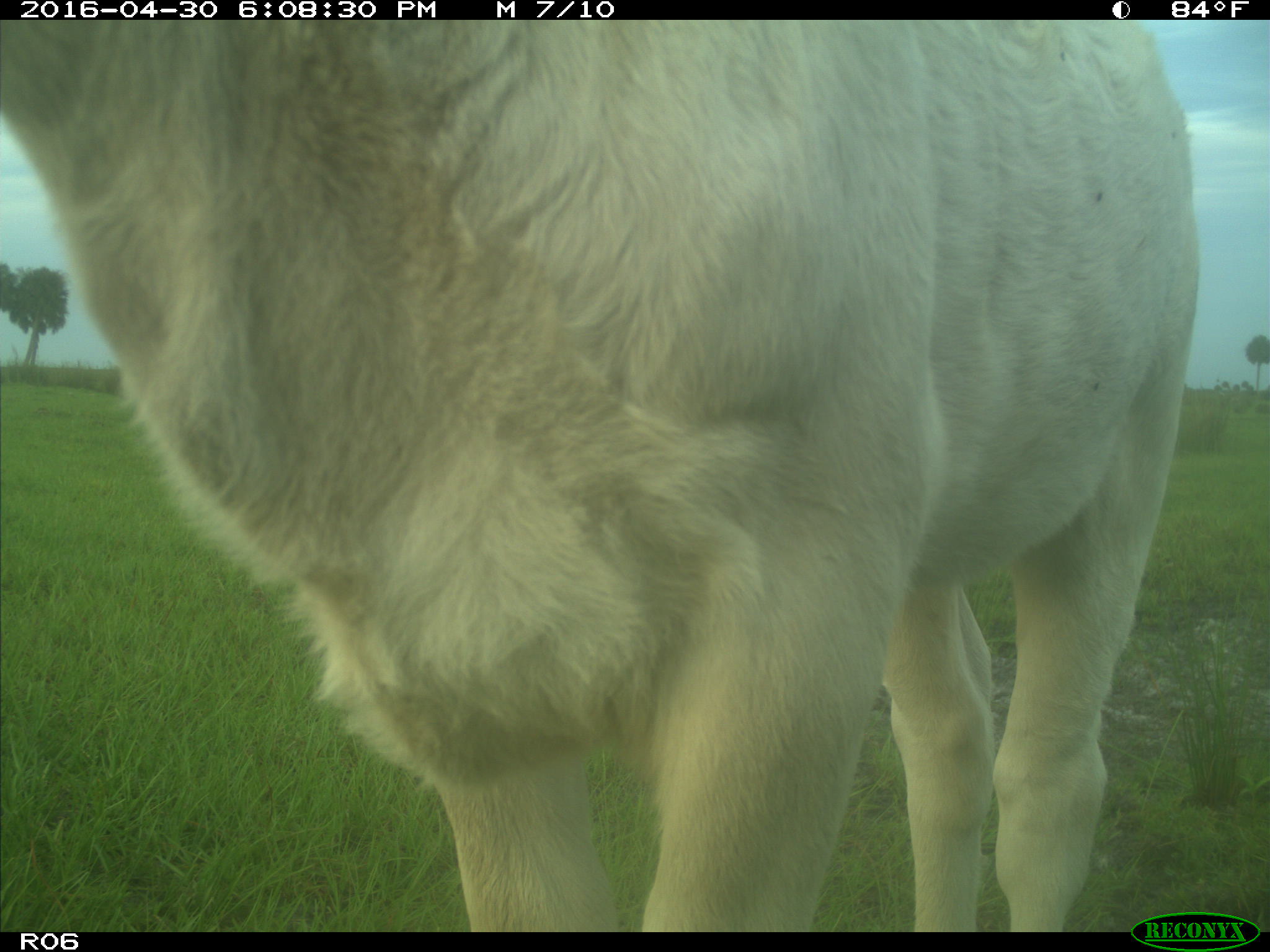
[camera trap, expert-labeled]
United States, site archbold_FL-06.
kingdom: Animalia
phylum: Chordata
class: Mammalia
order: Artiodactyla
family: Bovidae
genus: Bos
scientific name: Bos taurus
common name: domestic cow